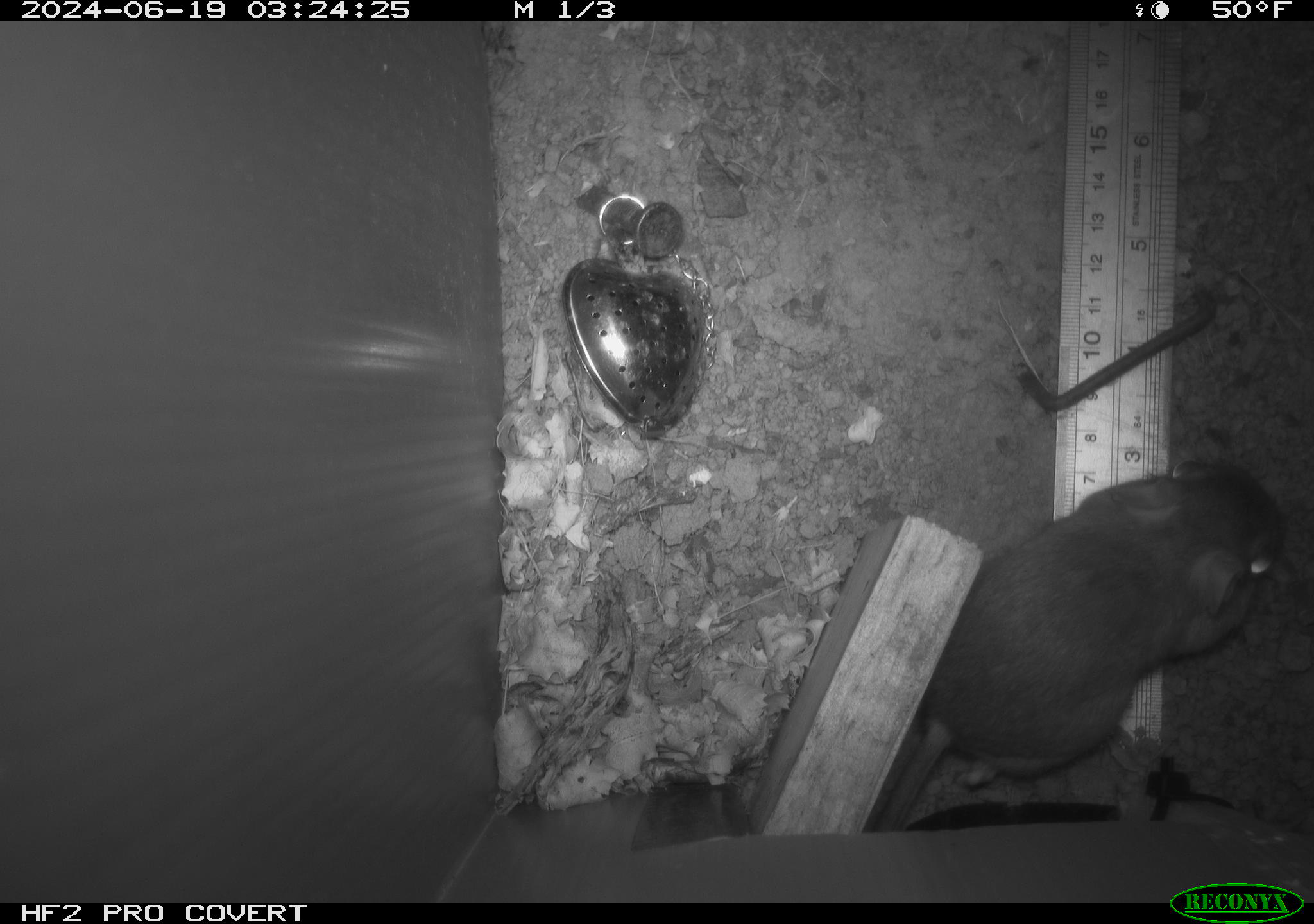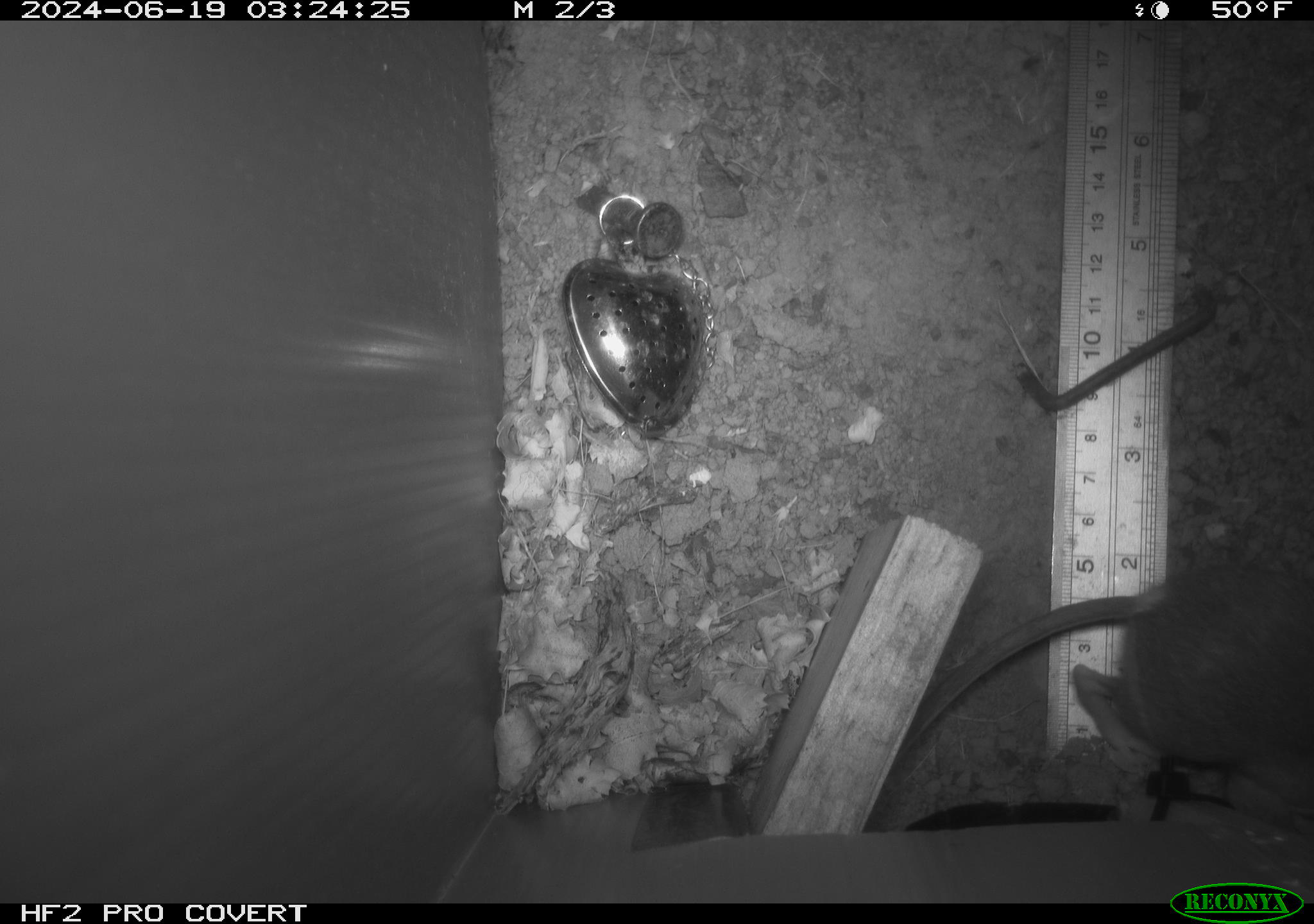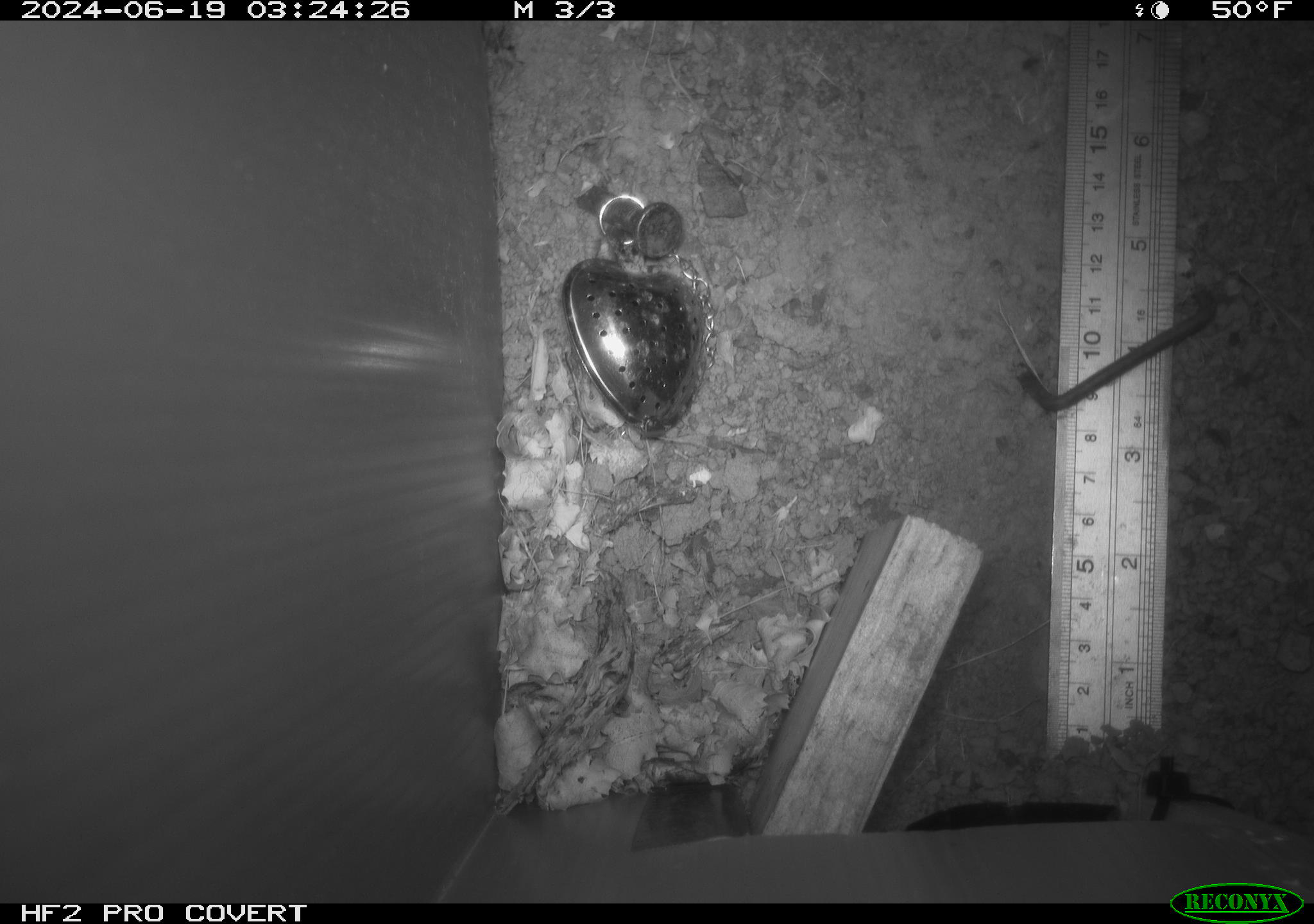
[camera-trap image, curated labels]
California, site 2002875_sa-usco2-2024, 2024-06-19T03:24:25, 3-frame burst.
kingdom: Animalia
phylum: Chordata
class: Mammalia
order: Rodentia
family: Heteromyidae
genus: Dipodomys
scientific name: Dipodomys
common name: kangaroo rats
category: dipodomys species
Dipodomys species (kangaroo rats) (Dipodomys).